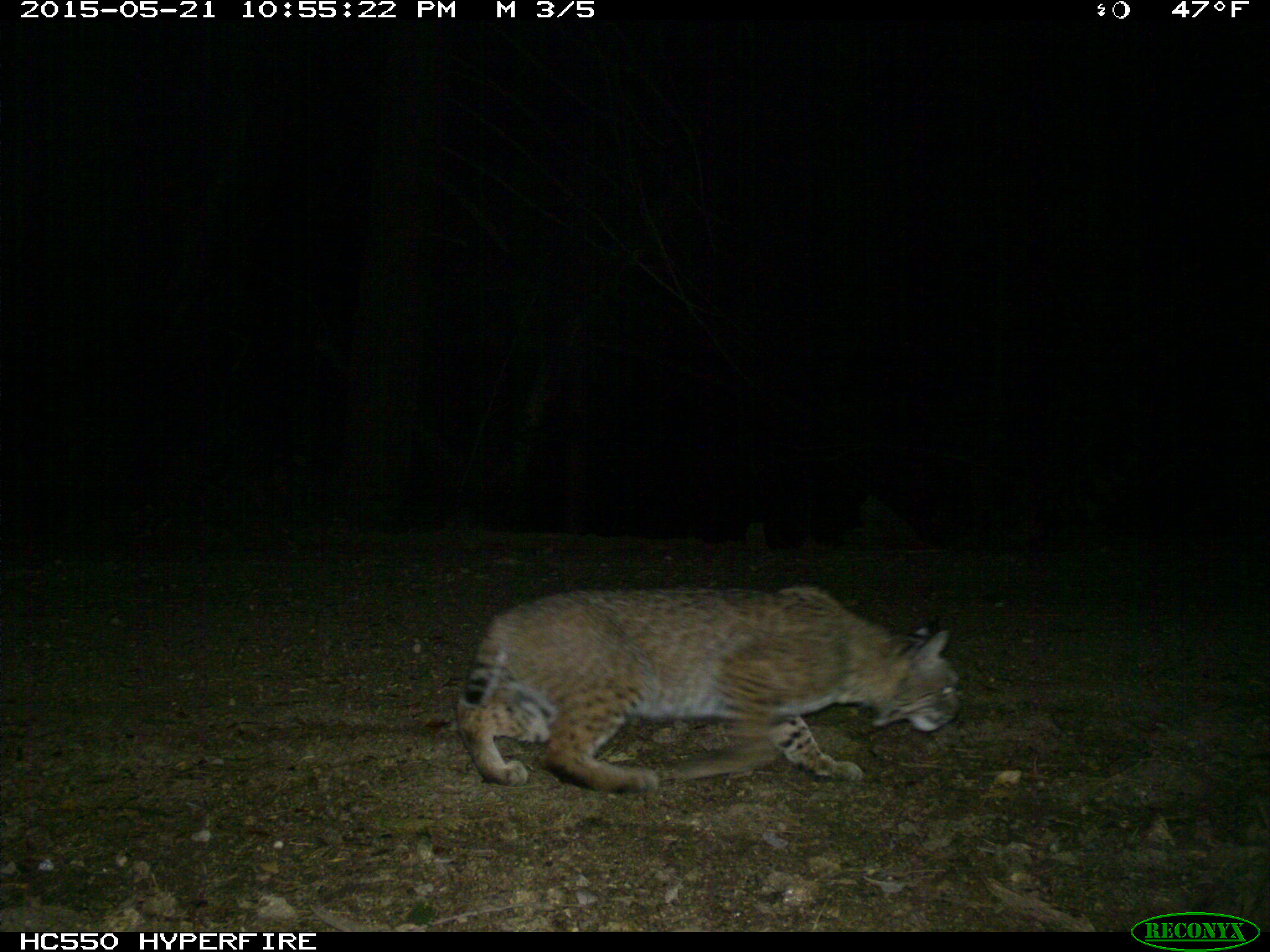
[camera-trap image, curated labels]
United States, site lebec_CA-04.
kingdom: Animalia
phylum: Chordata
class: Mammalia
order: Carnivora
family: Felidae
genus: Lynx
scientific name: Lynx rufus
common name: bobcat